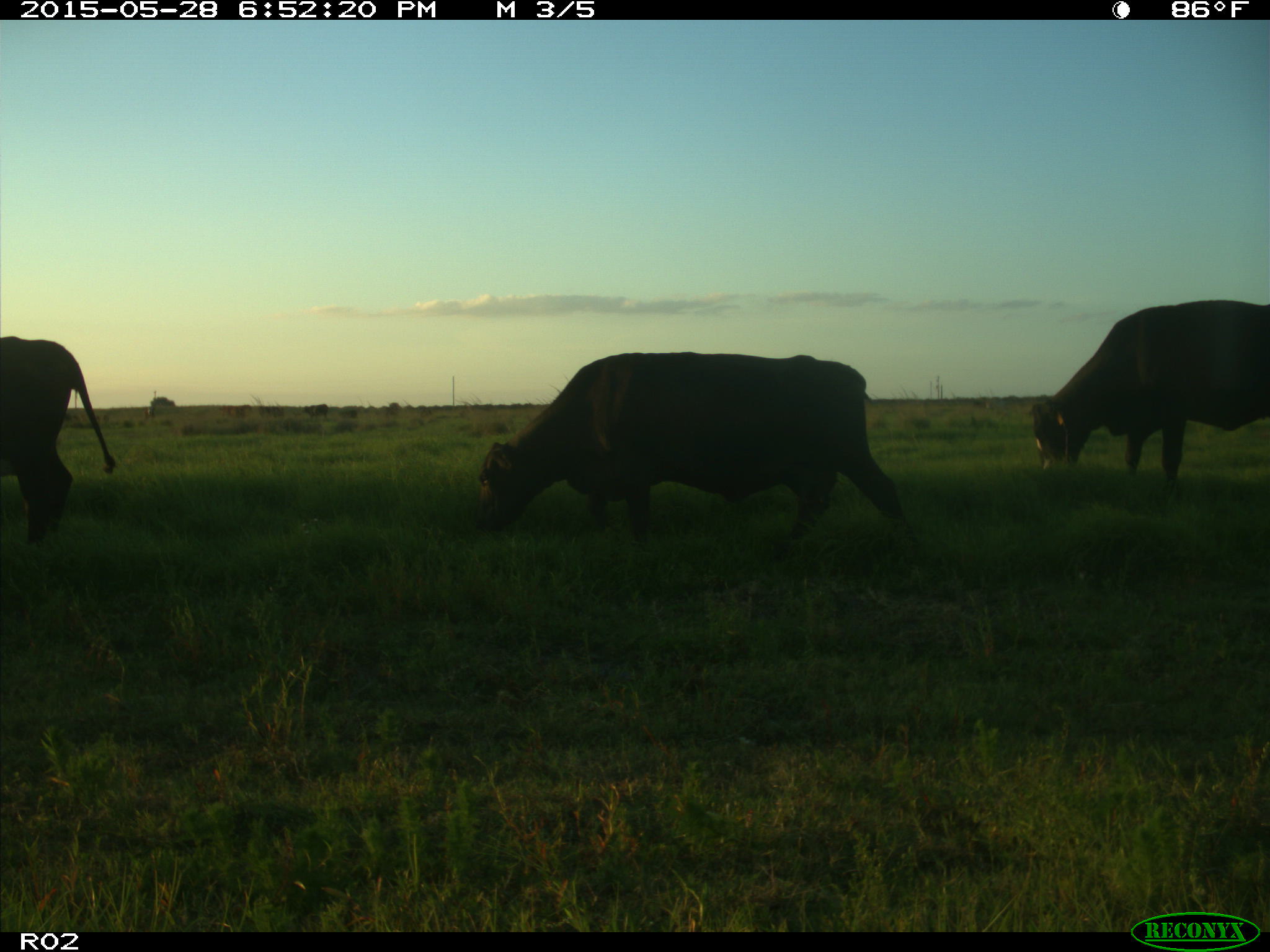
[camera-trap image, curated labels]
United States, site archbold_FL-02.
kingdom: Animalia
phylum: Chordata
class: Mammalia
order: Artiodactyla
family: Bovidae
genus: Bos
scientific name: Bos taurus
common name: domestic cow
Bos taurus (domestic cow).